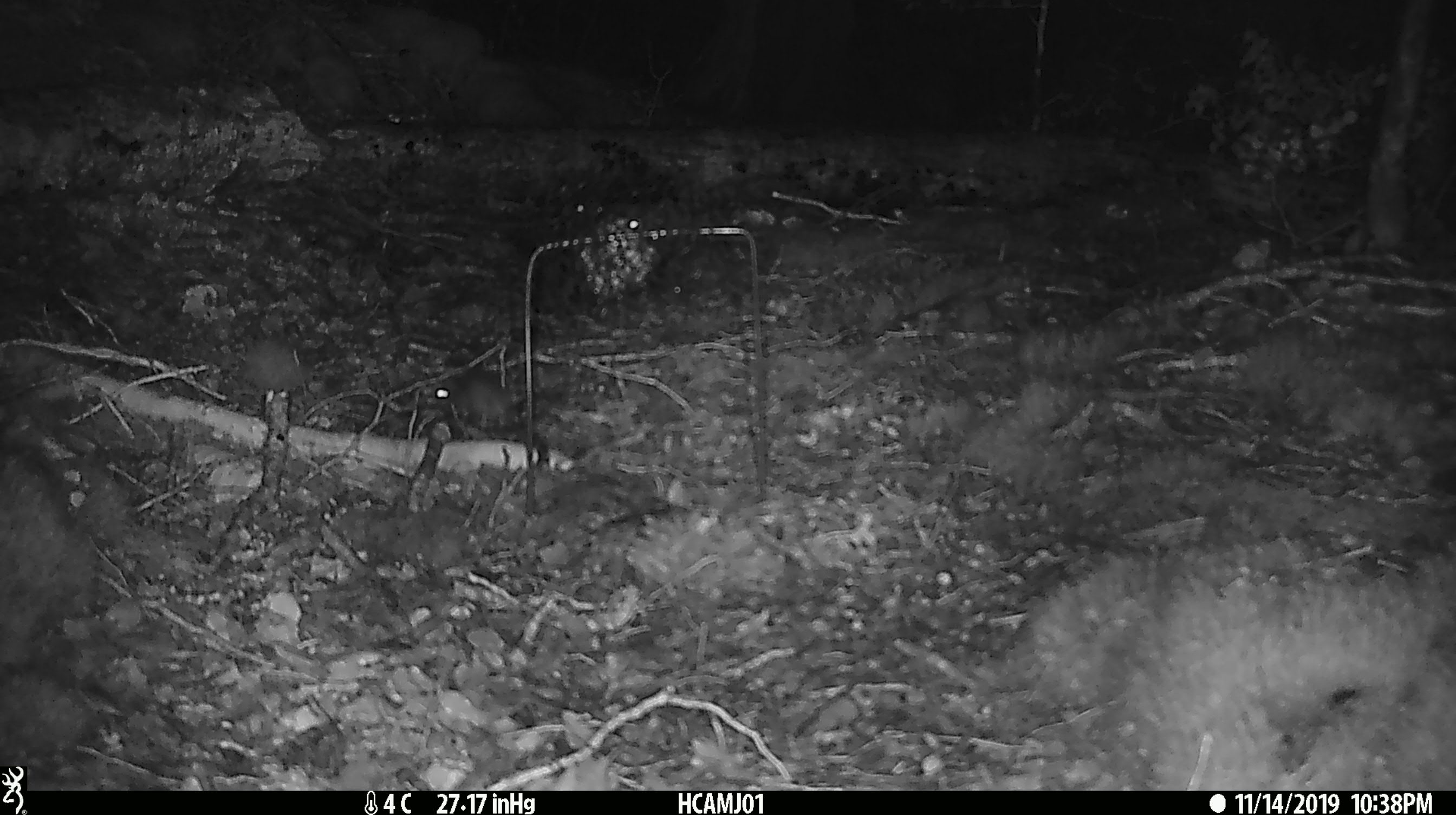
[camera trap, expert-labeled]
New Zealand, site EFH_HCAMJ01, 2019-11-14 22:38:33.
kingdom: Animalia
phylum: Chordata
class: Mammalia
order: Rodentia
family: Muridae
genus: Mus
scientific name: Mus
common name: mouse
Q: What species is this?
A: Mouse (Mus).